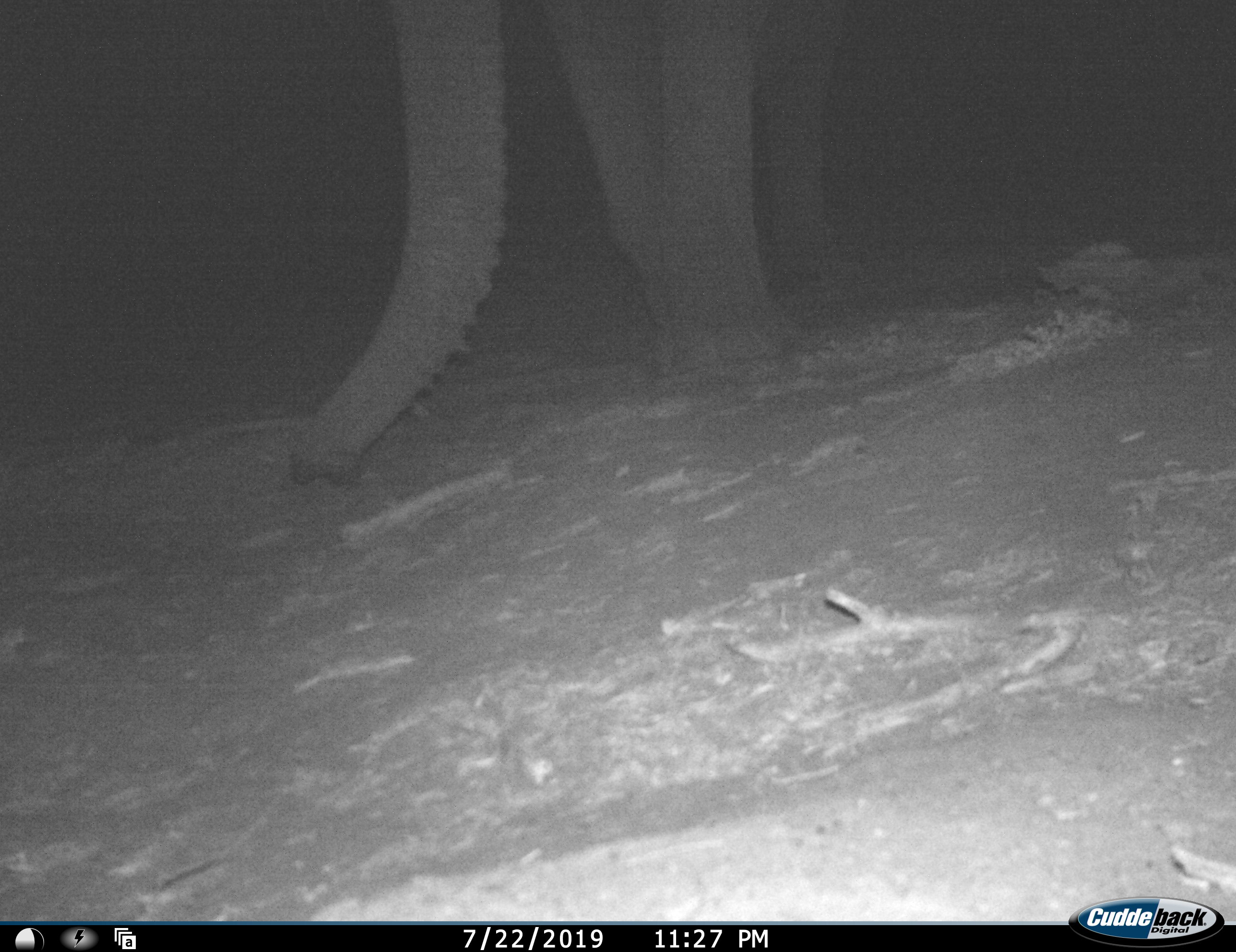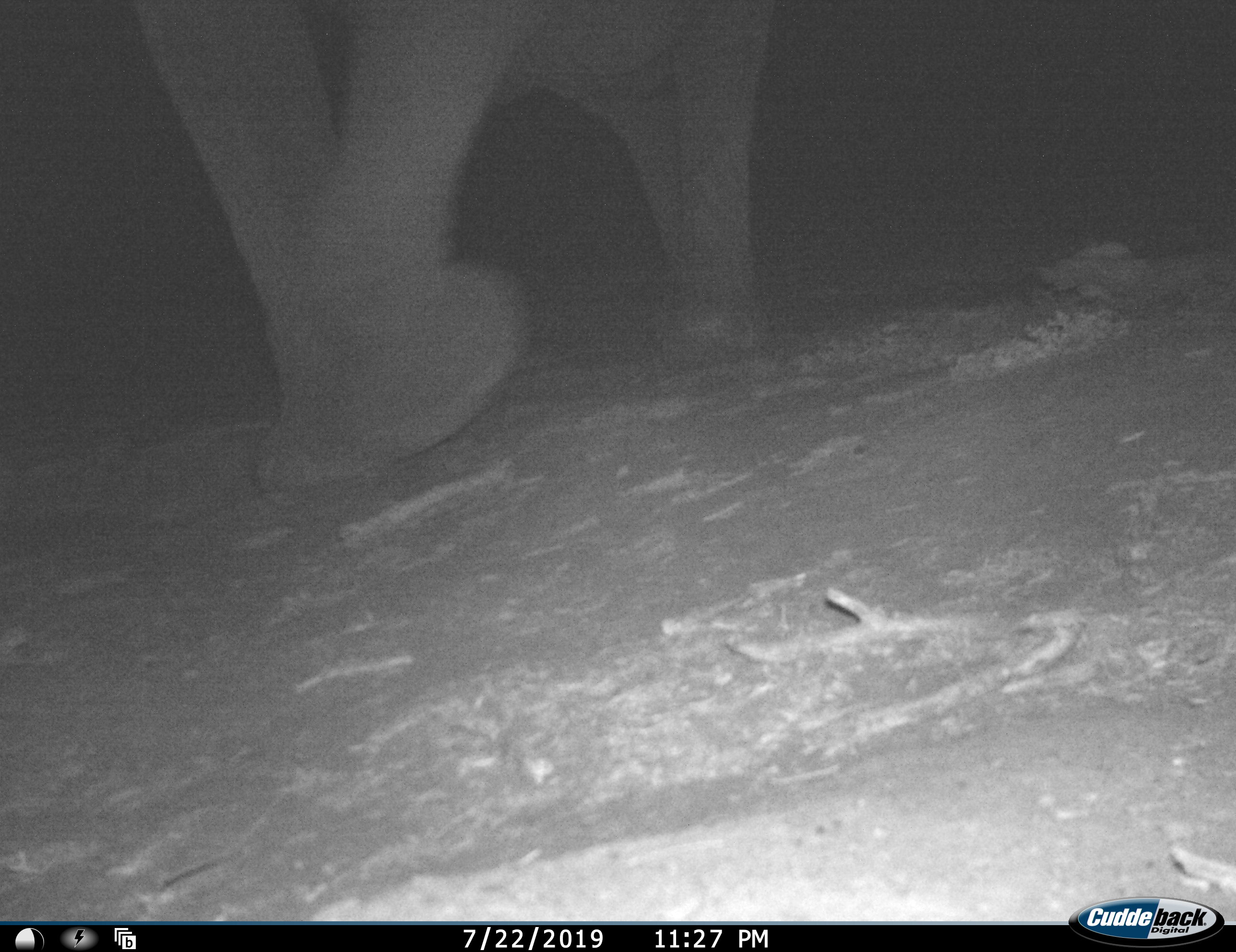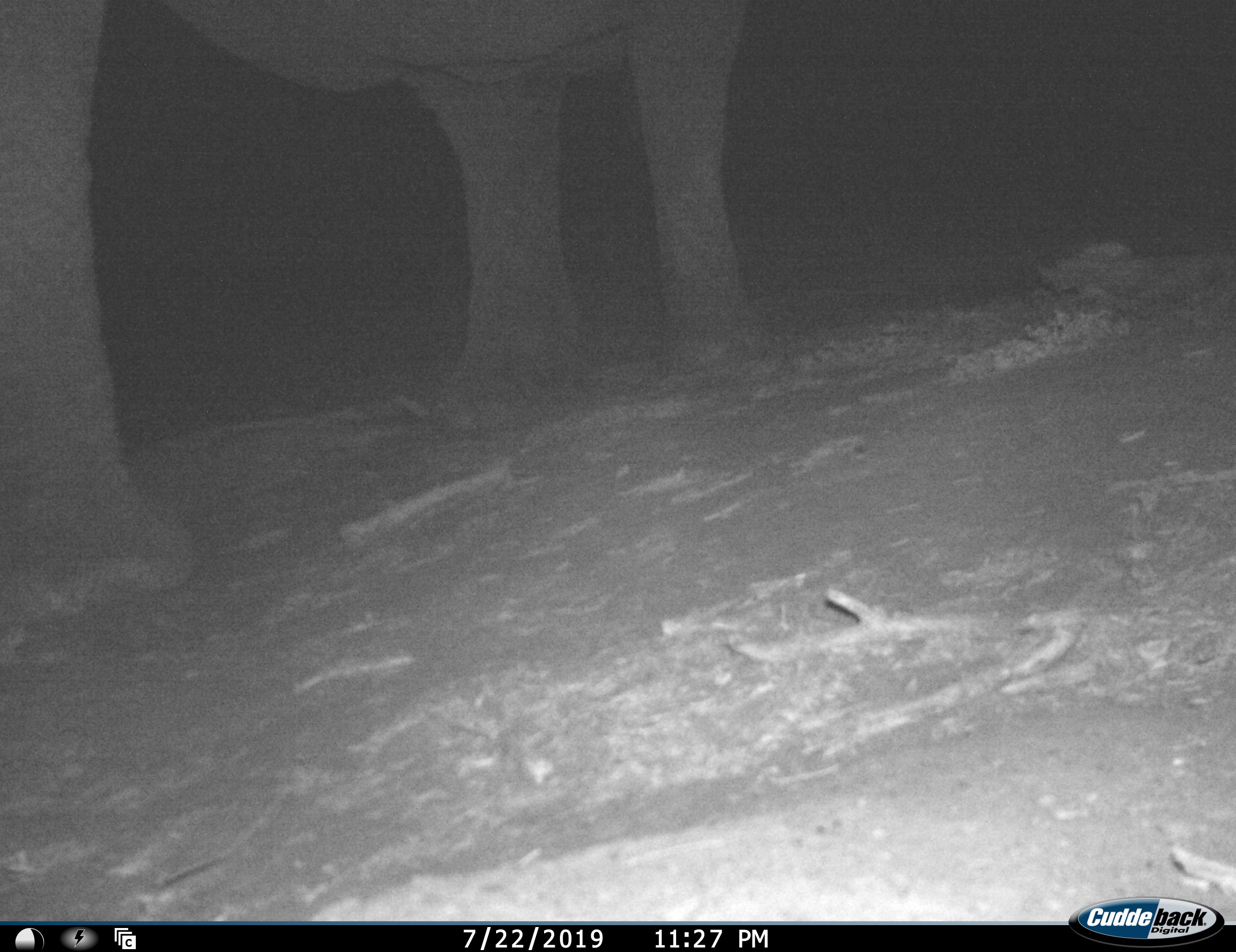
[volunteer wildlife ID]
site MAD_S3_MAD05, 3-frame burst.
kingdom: Animalia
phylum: Chordata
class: Mammalia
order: Proboscidea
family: Elephantidae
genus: Loxodonta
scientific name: Loxodonta africana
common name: african bush elephant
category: elephant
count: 1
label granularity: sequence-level